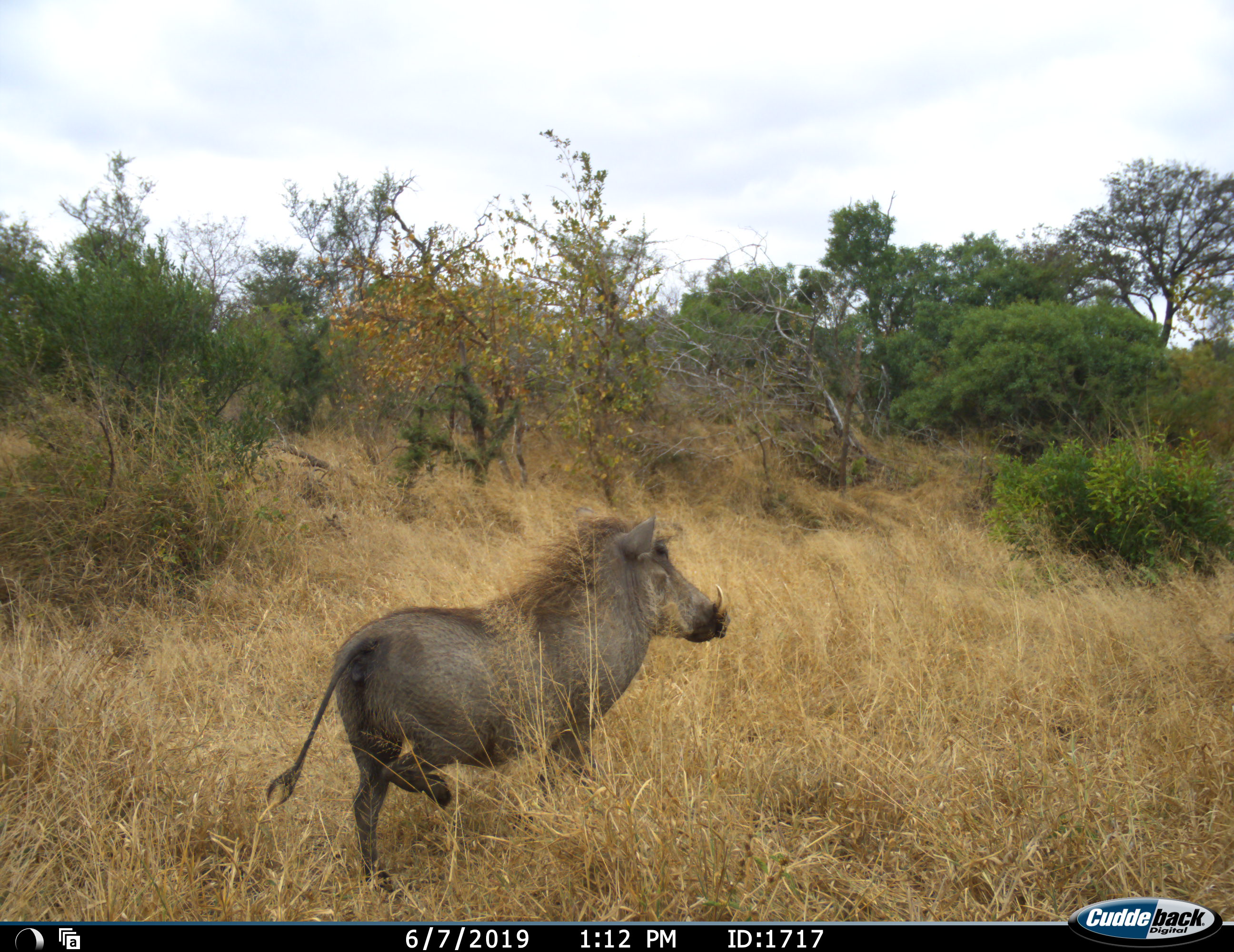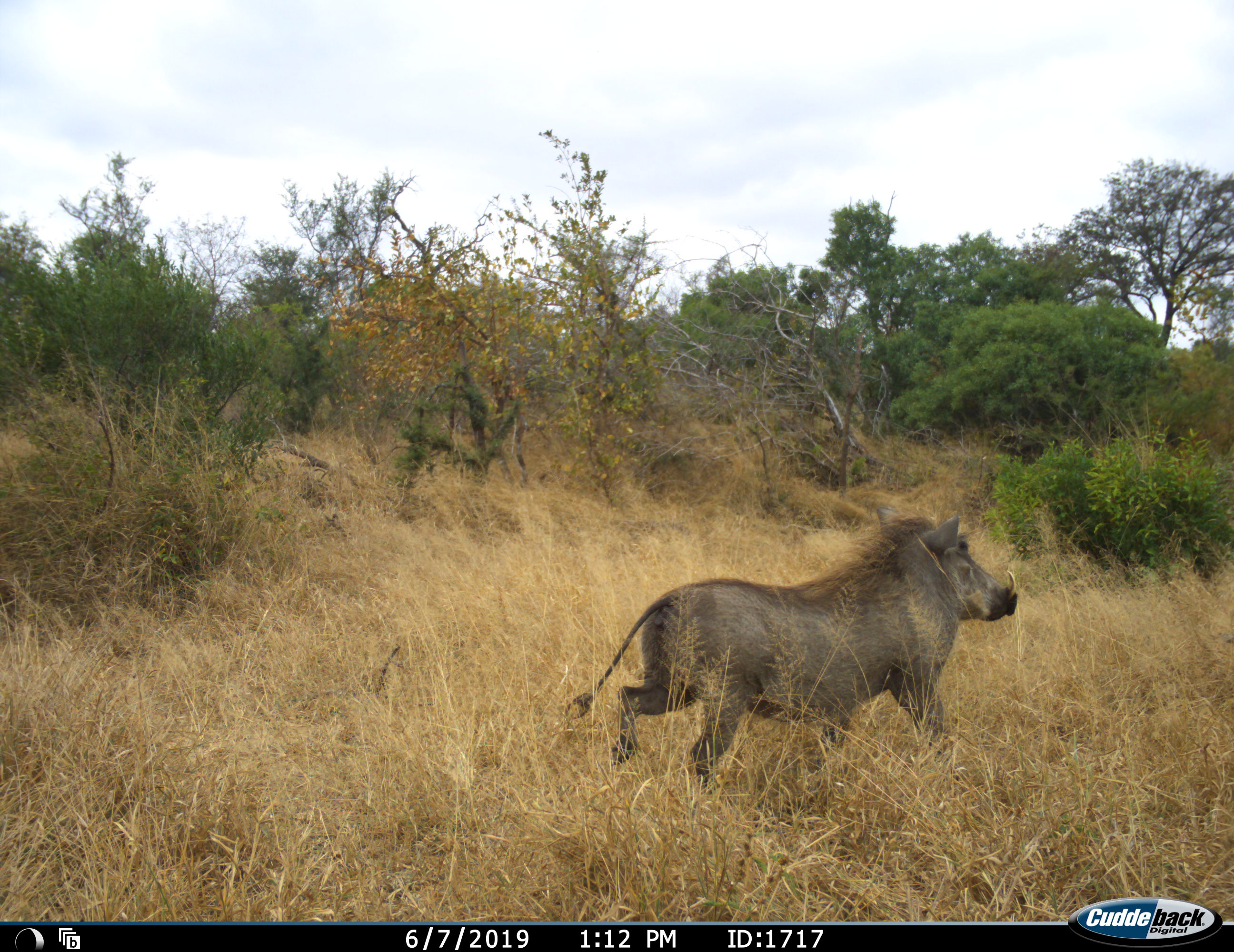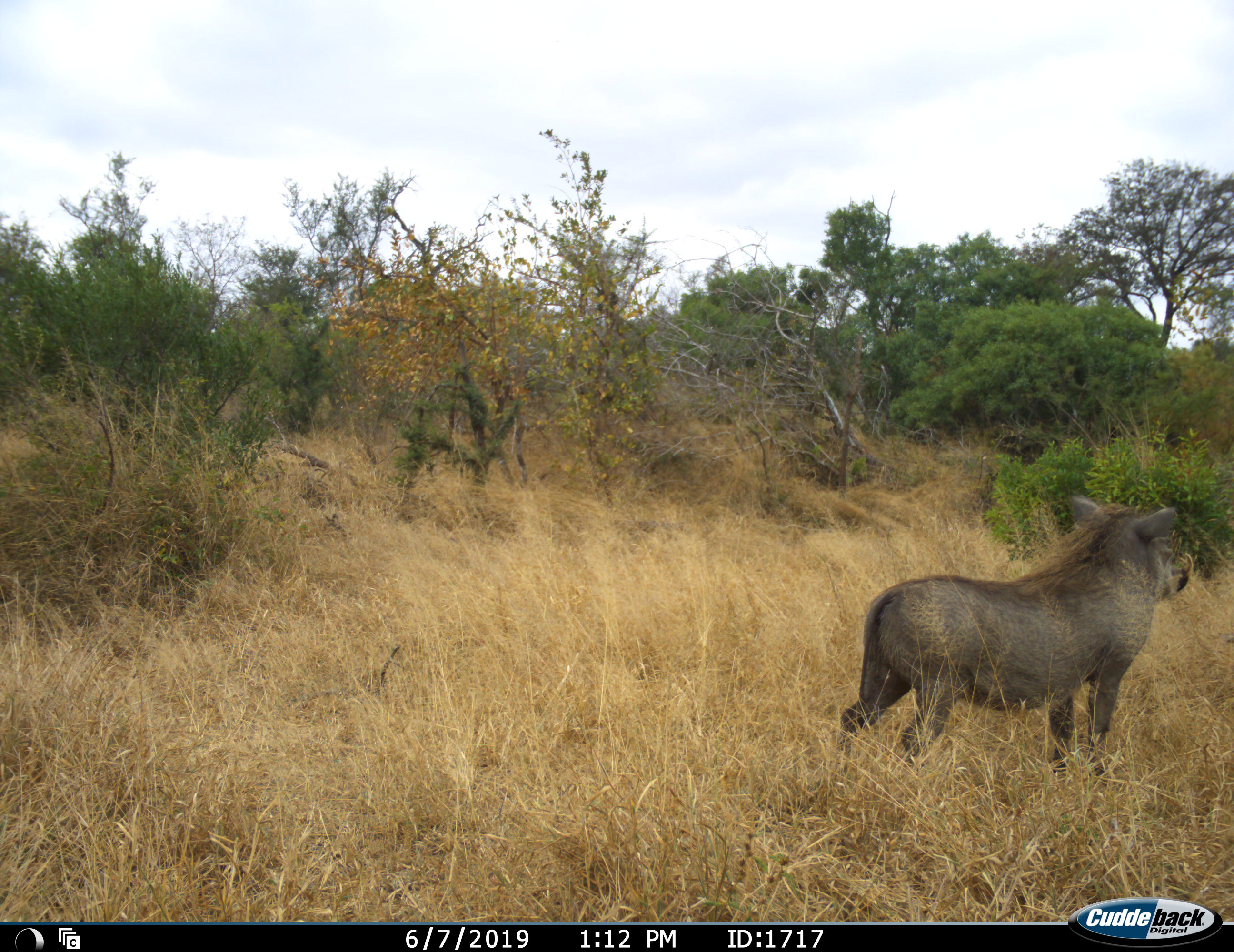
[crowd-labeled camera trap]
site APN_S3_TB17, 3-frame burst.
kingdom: Animalia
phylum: Chordata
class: Mammalia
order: Artiodactyla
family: Suidae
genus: Phacochoerus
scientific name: Phacochoerus africanus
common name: warthog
Warthog (Phacochoerus africanus), count 1. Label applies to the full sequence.